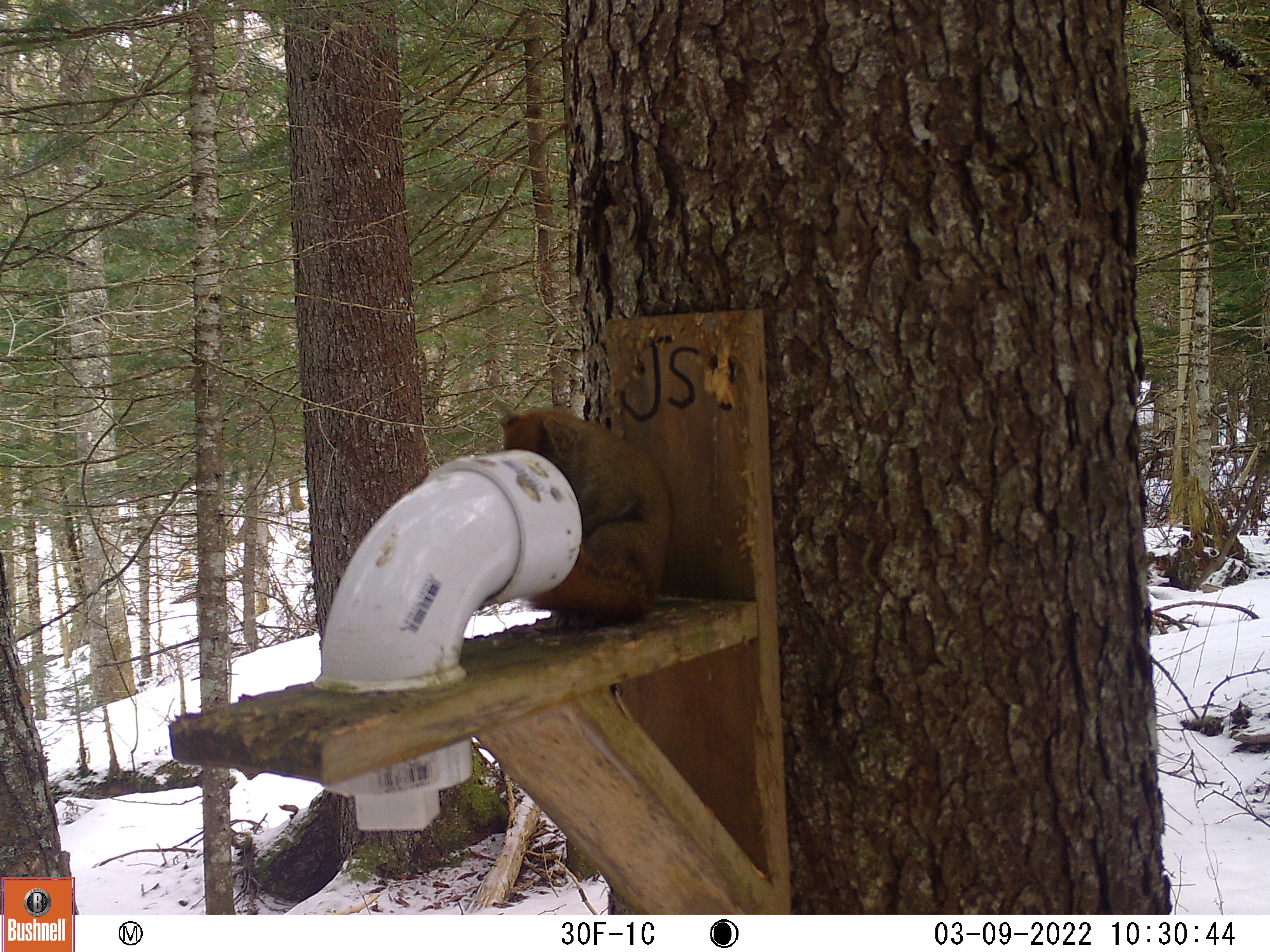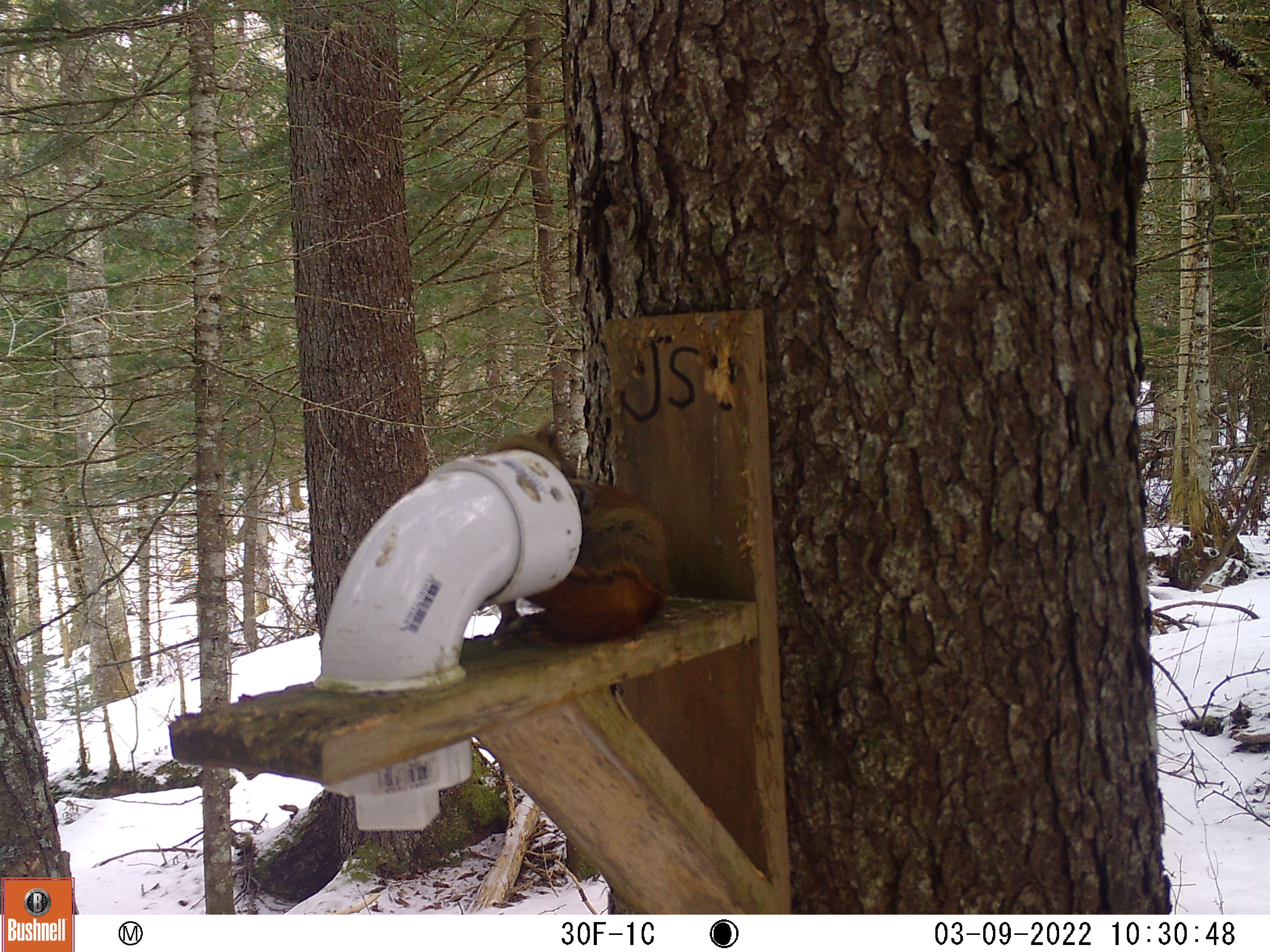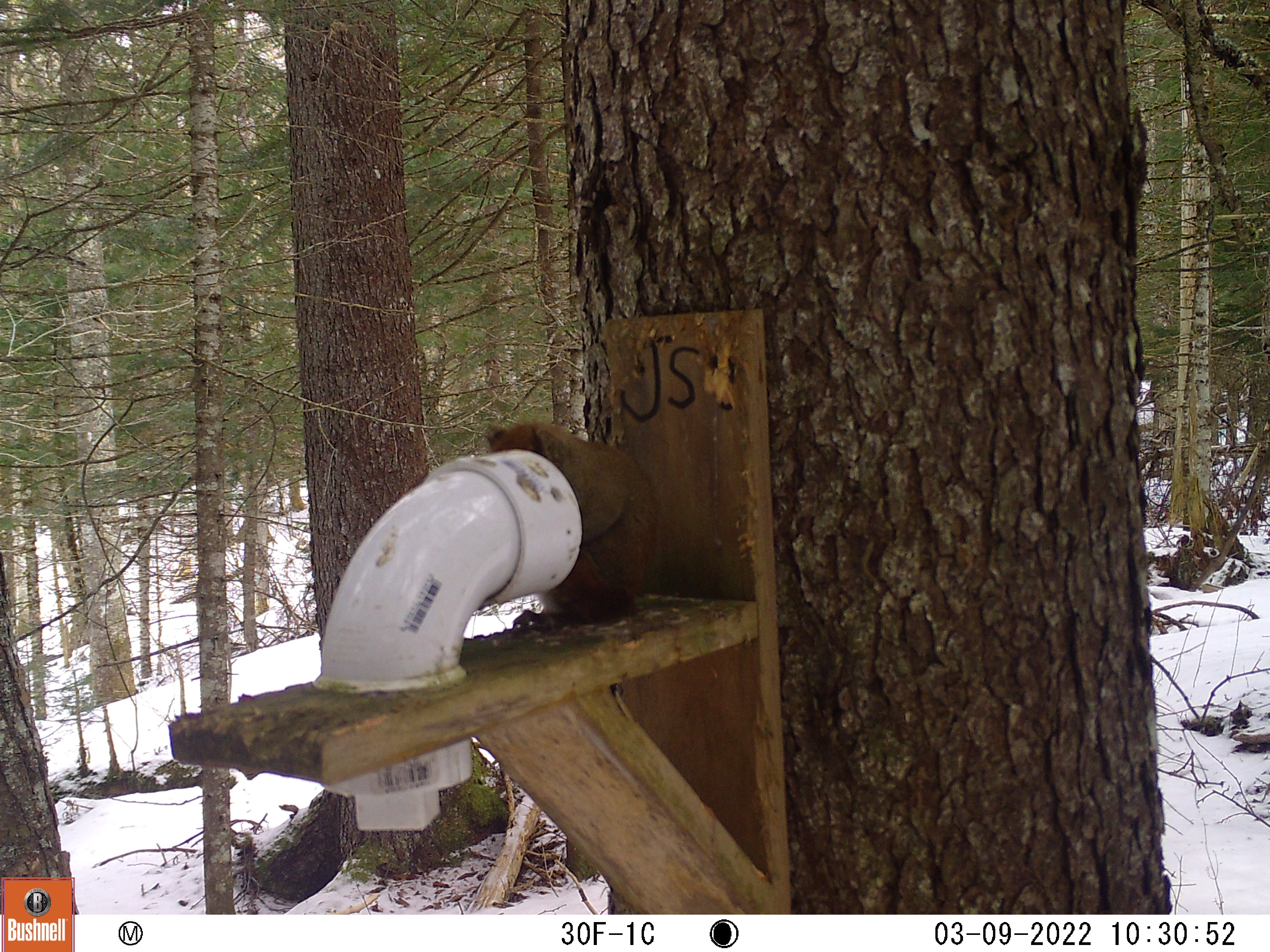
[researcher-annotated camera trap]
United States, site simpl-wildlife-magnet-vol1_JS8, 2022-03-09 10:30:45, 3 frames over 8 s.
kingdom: Animalia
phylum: Chordata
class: Mammalia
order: Rodentia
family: Sciuridae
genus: Tamiasciurus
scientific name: Tamiasciurus hudsonicus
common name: red squirrel